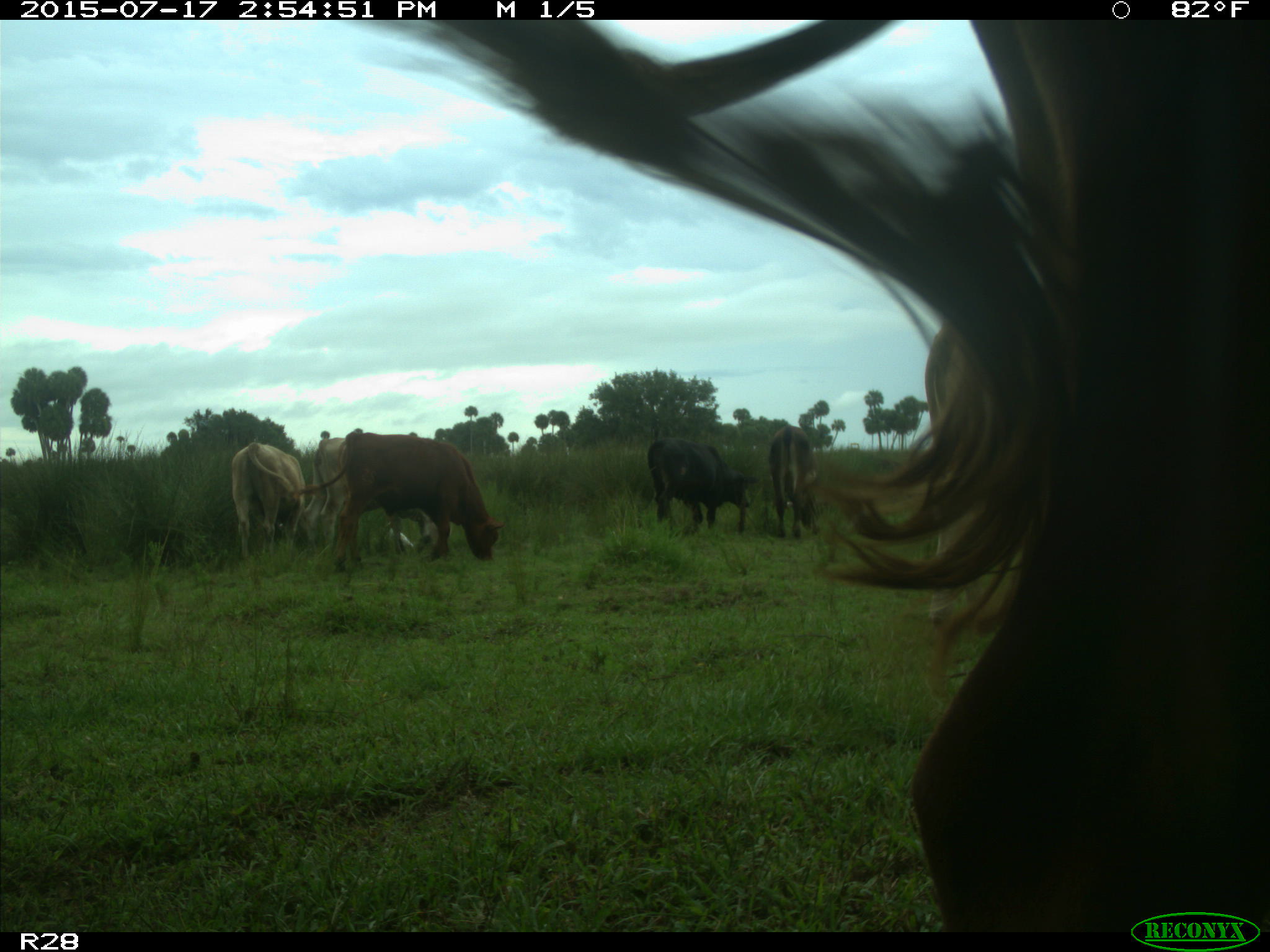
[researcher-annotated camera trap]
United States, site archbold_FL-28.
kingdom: Animalia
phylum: Chordata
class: Mammalia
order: Artiodactyla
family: Bovidae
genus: Bos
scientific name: Bos taurus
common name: domestic cow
Bos taurus (domestic cow).